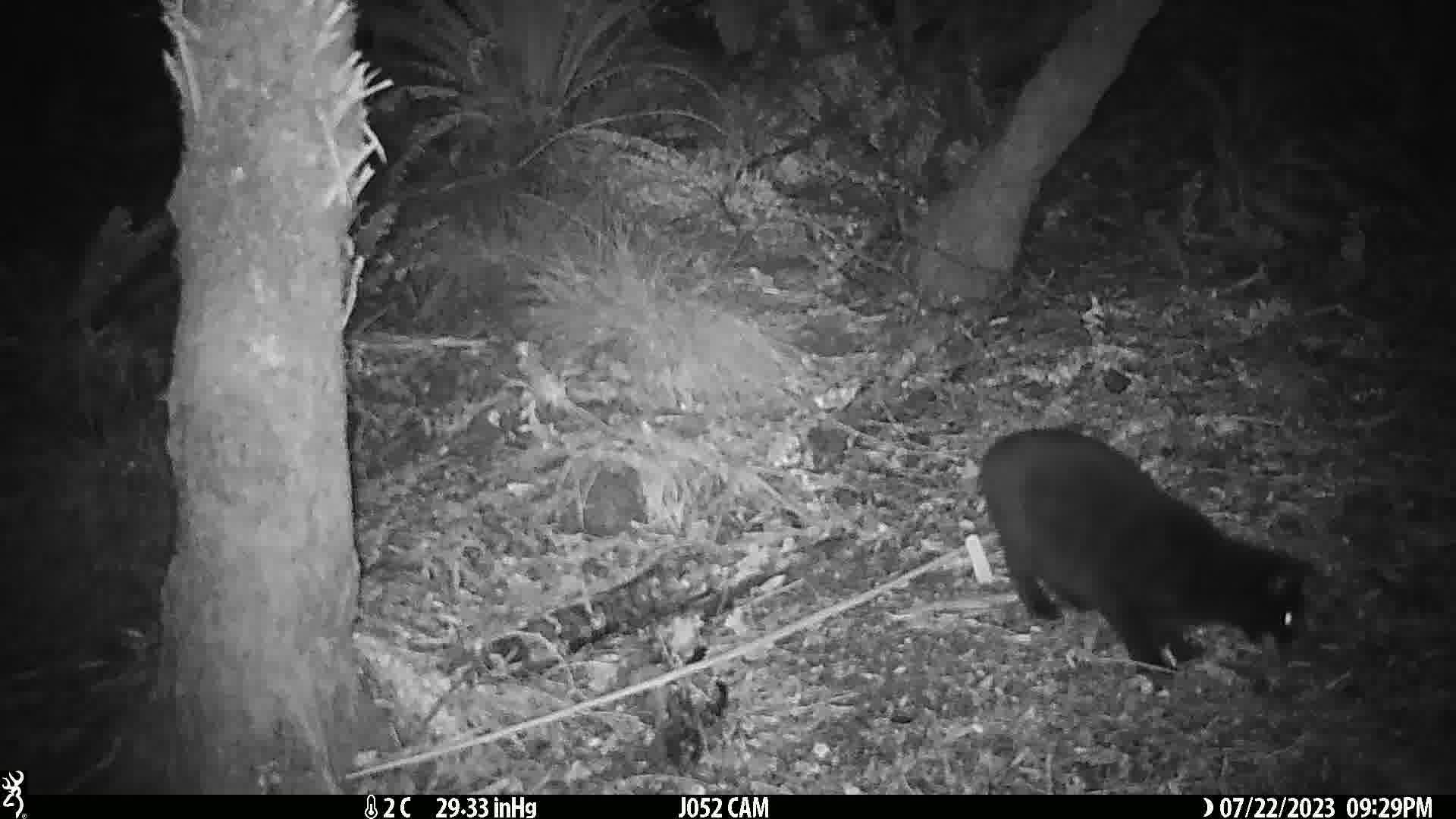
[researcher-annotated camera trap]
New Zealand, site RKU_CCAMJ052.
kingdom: Animalia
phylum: Chordata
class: Mammalia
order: Carnivora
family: Felidae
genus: Felis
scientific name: Felis catus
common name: domestic cat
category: cat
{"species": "cat (domestic cat) (Felis catus)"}